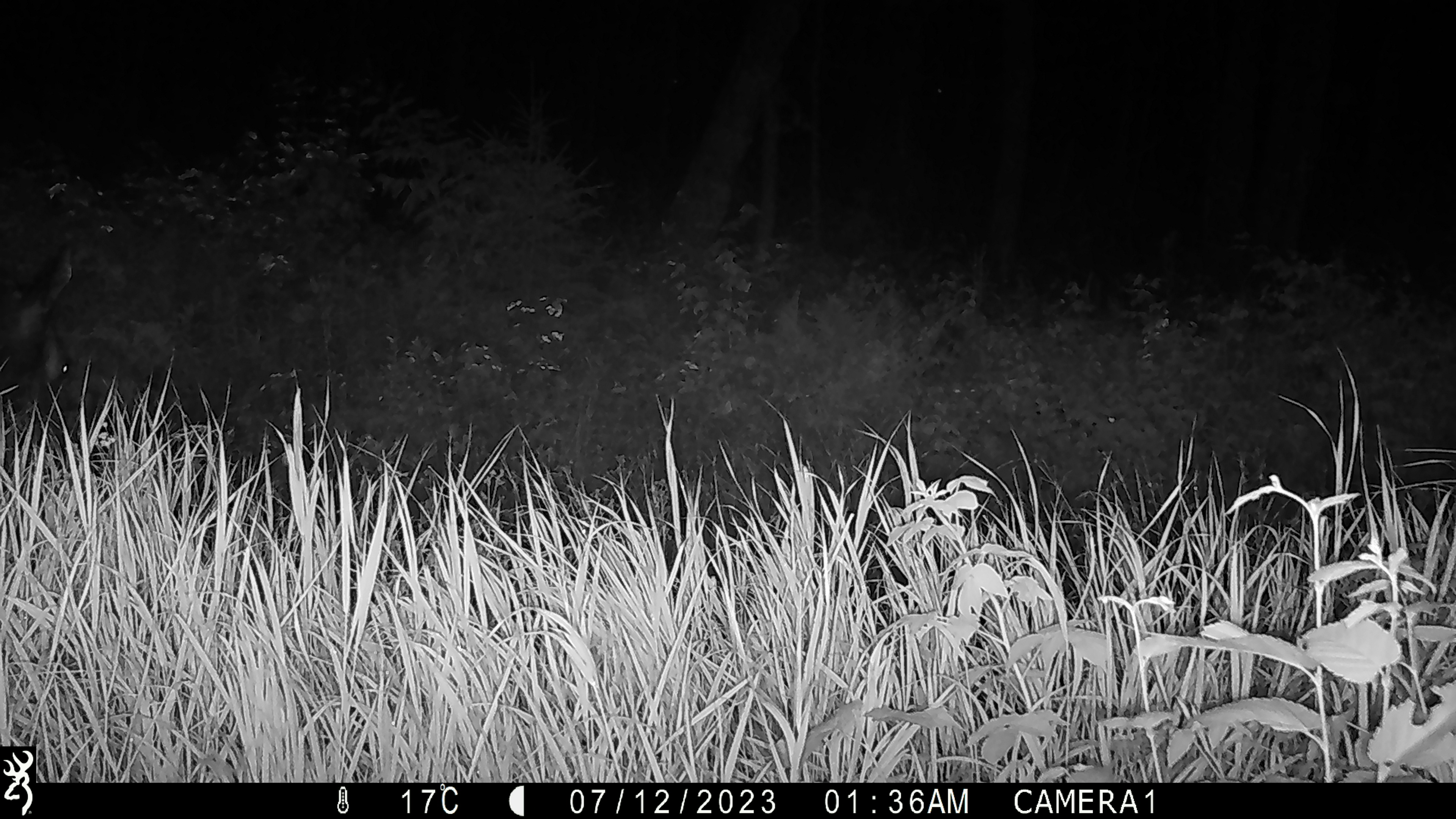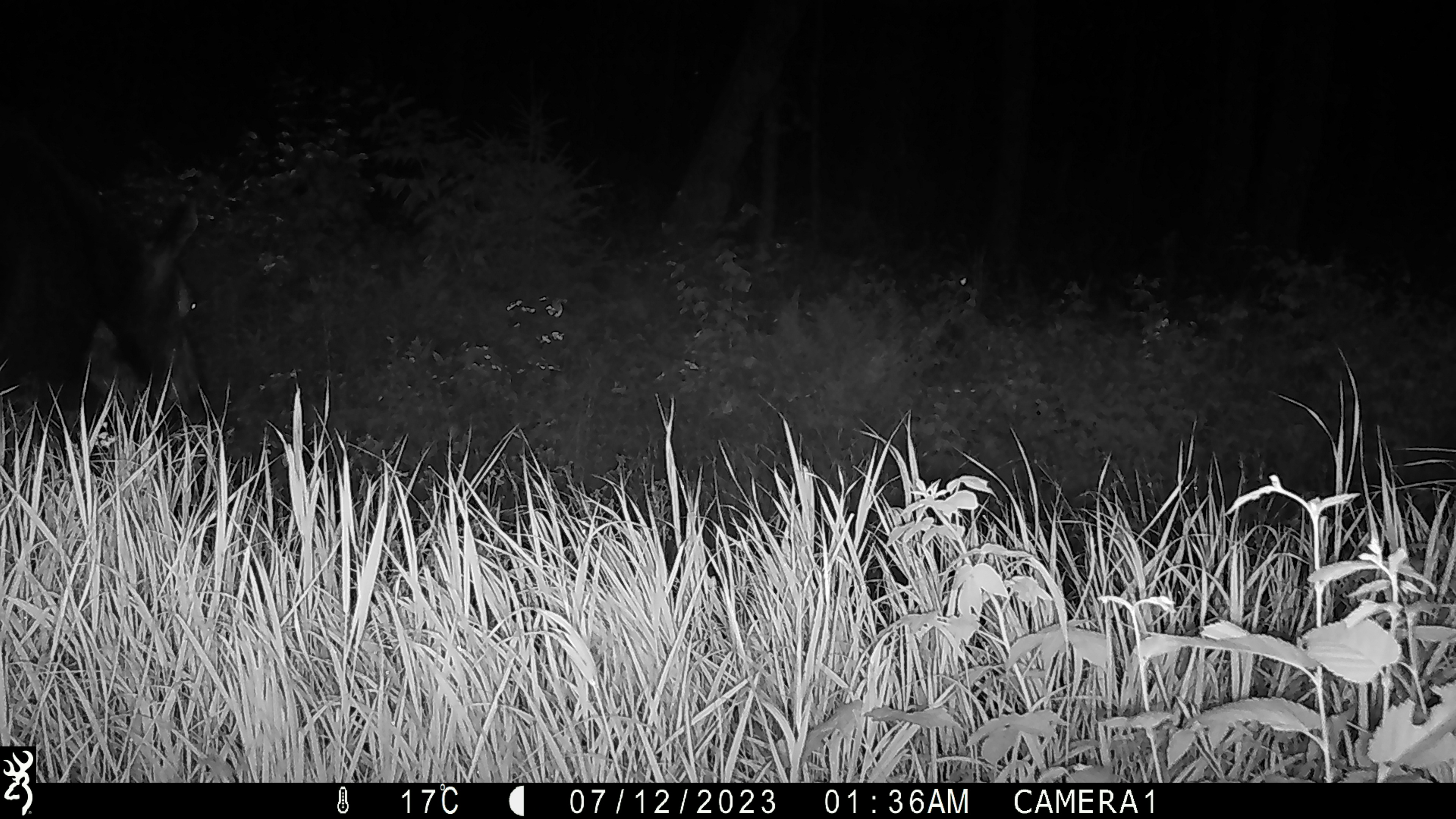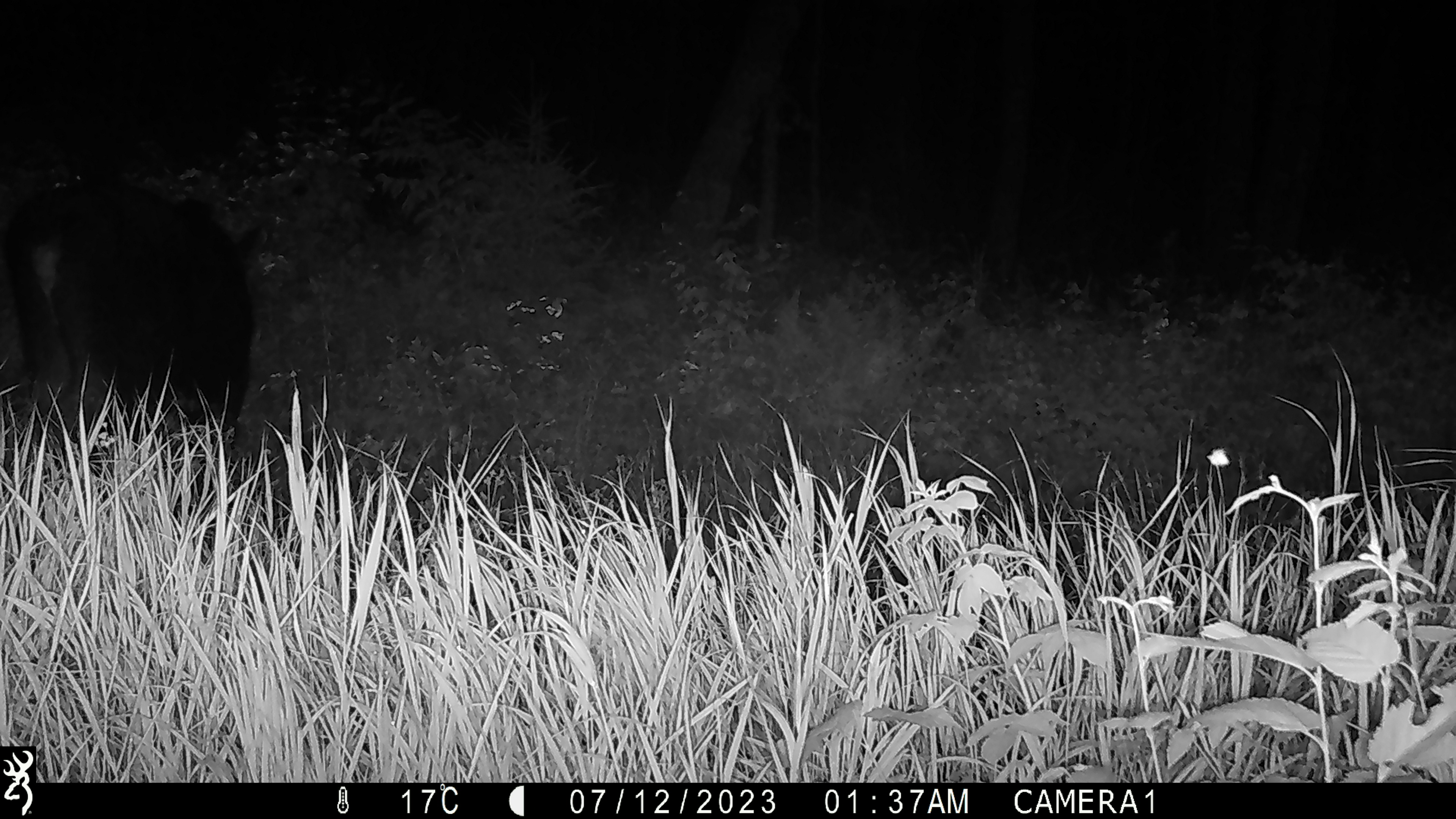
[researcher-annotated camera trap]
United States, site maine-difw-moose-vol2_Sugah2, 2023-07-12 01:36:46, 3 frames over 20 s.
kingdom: Animalia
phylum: Chordata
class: Mammalia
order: Artiodactyla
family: Cervidae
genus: Alces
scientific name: Alces alces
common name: moose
Moose (Alces alces).